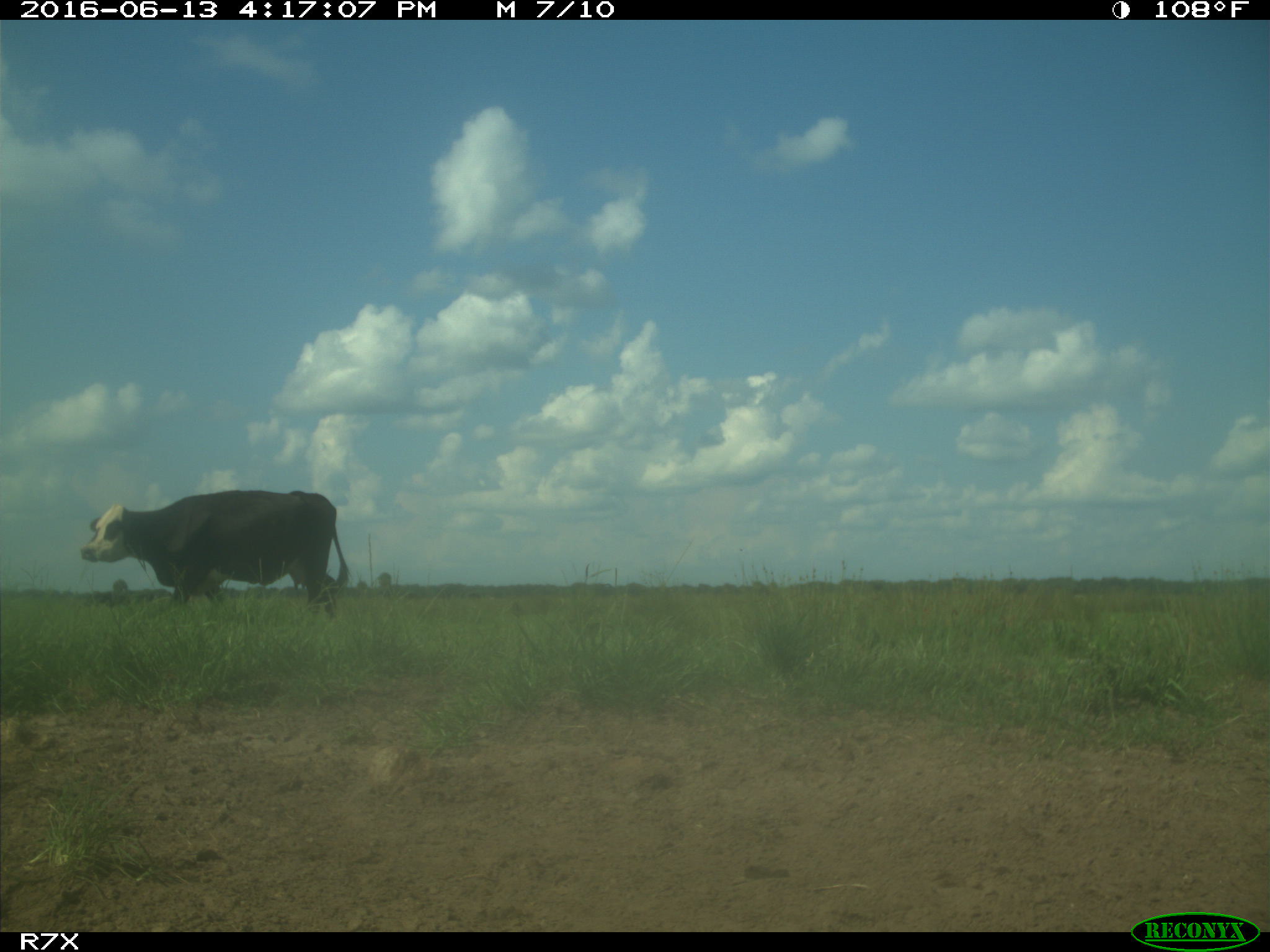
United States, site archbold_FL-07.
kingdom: Animalia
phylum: Chordata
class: Mammalia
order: Artiodactyla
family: Bovidae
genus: Bos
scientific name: Bos taurus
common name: domestic cow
Bos taurus (domestic cow).